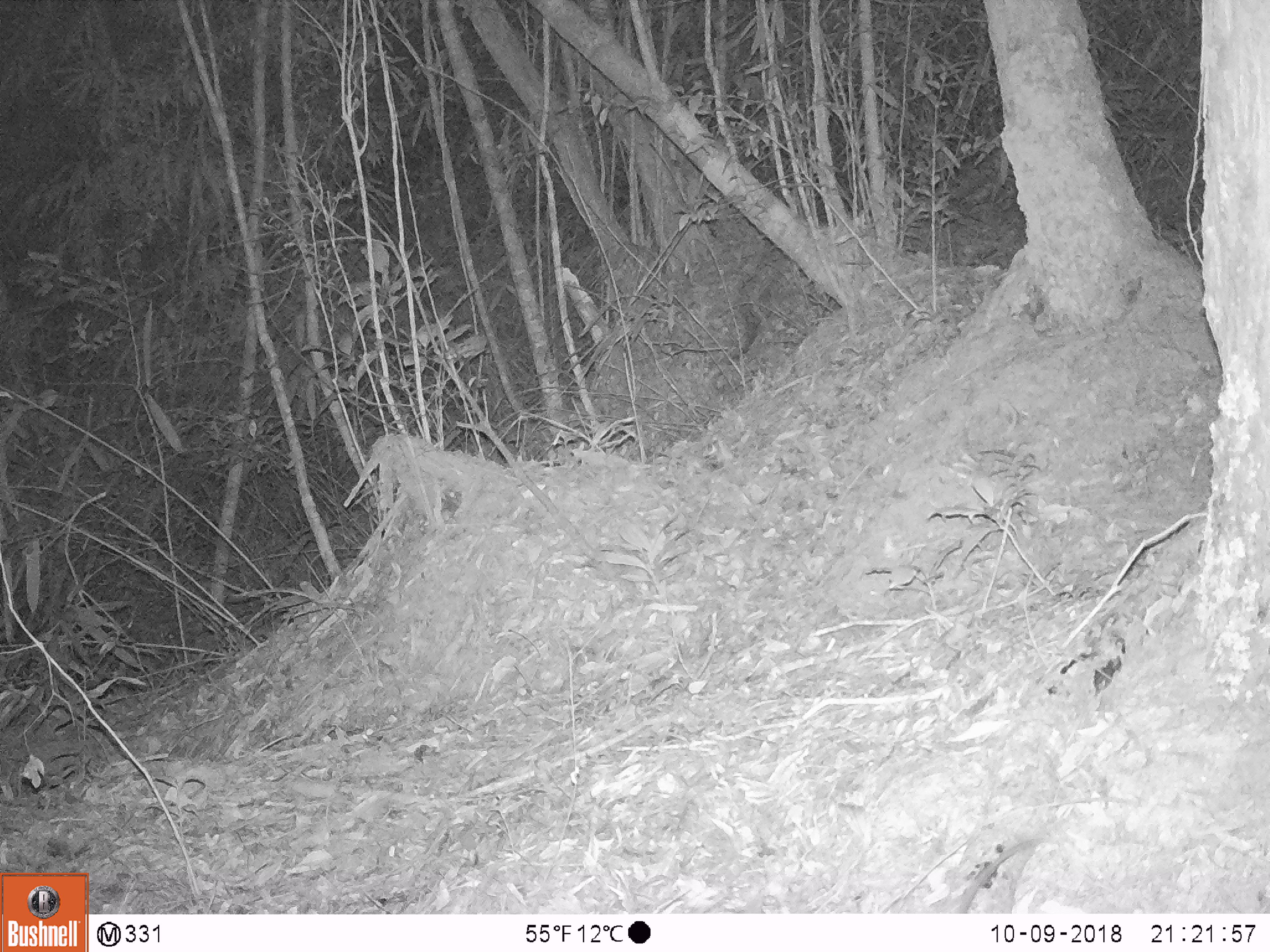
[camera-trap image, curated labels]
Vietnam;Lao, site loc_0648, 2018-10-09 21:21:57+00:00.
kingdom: Animalia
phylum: Chordata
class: Mammalia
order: Rodentia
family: Muridae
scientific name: Muridae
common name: old-world mice and rats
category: unidentified murid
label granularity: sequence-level